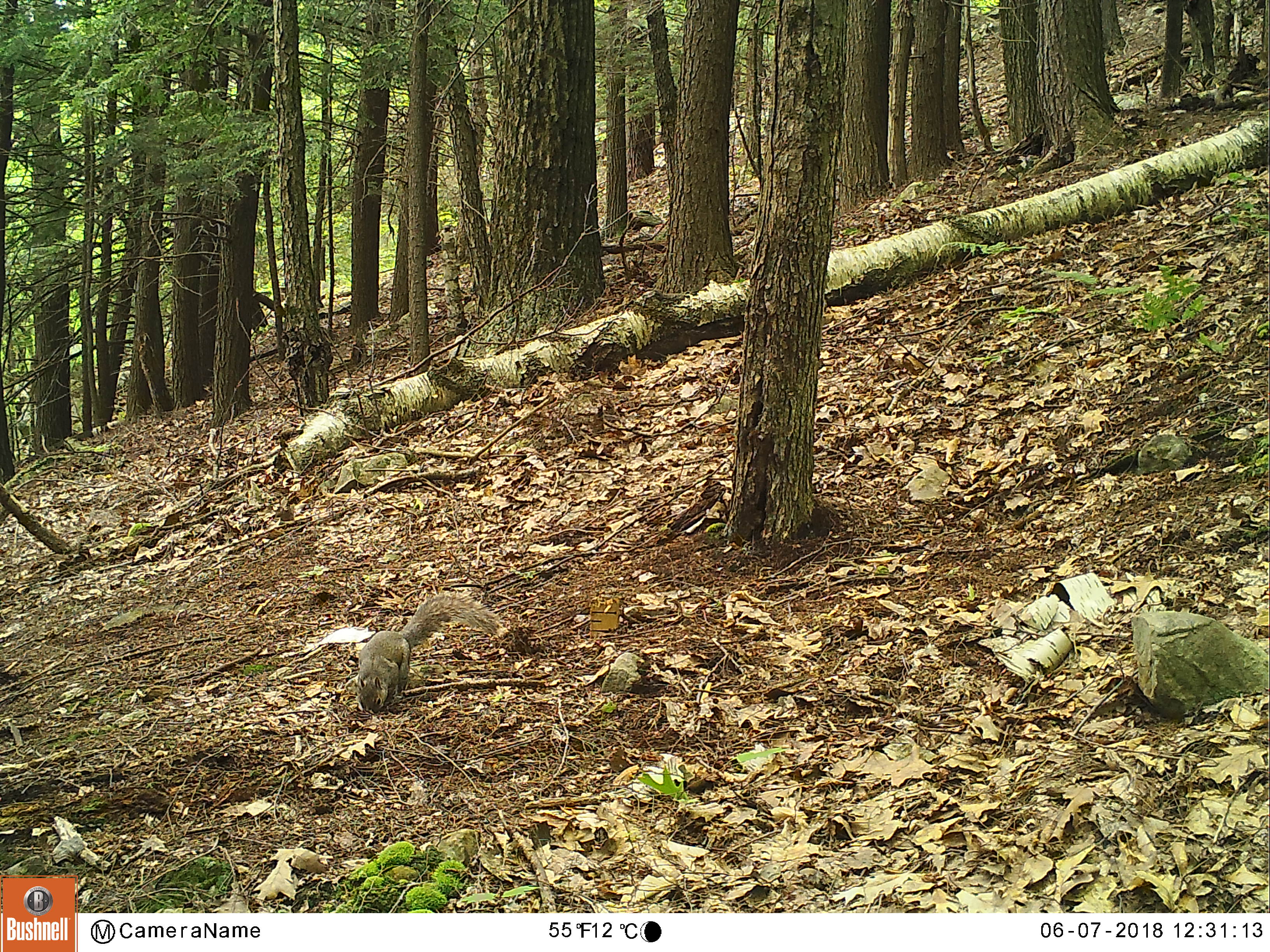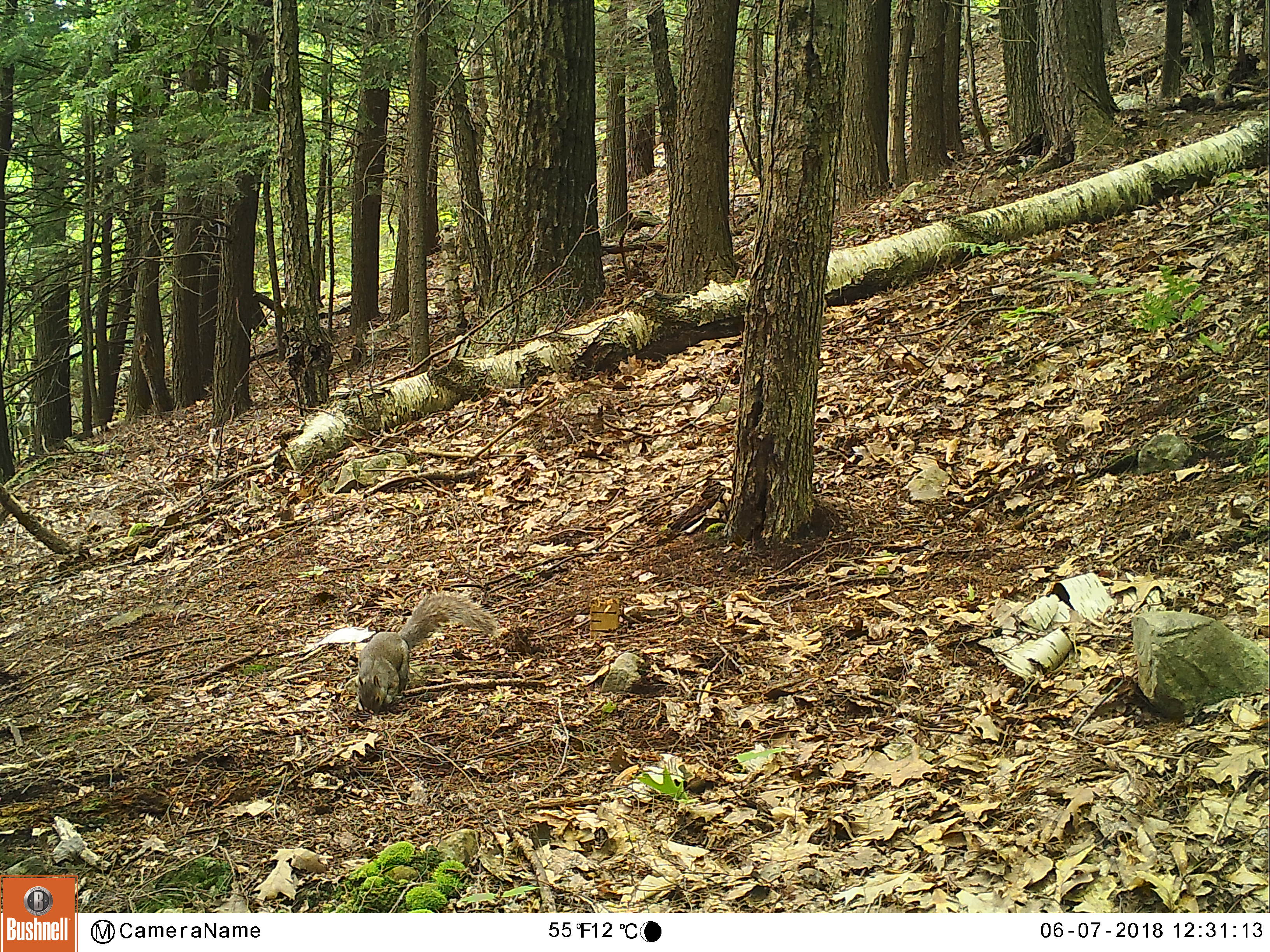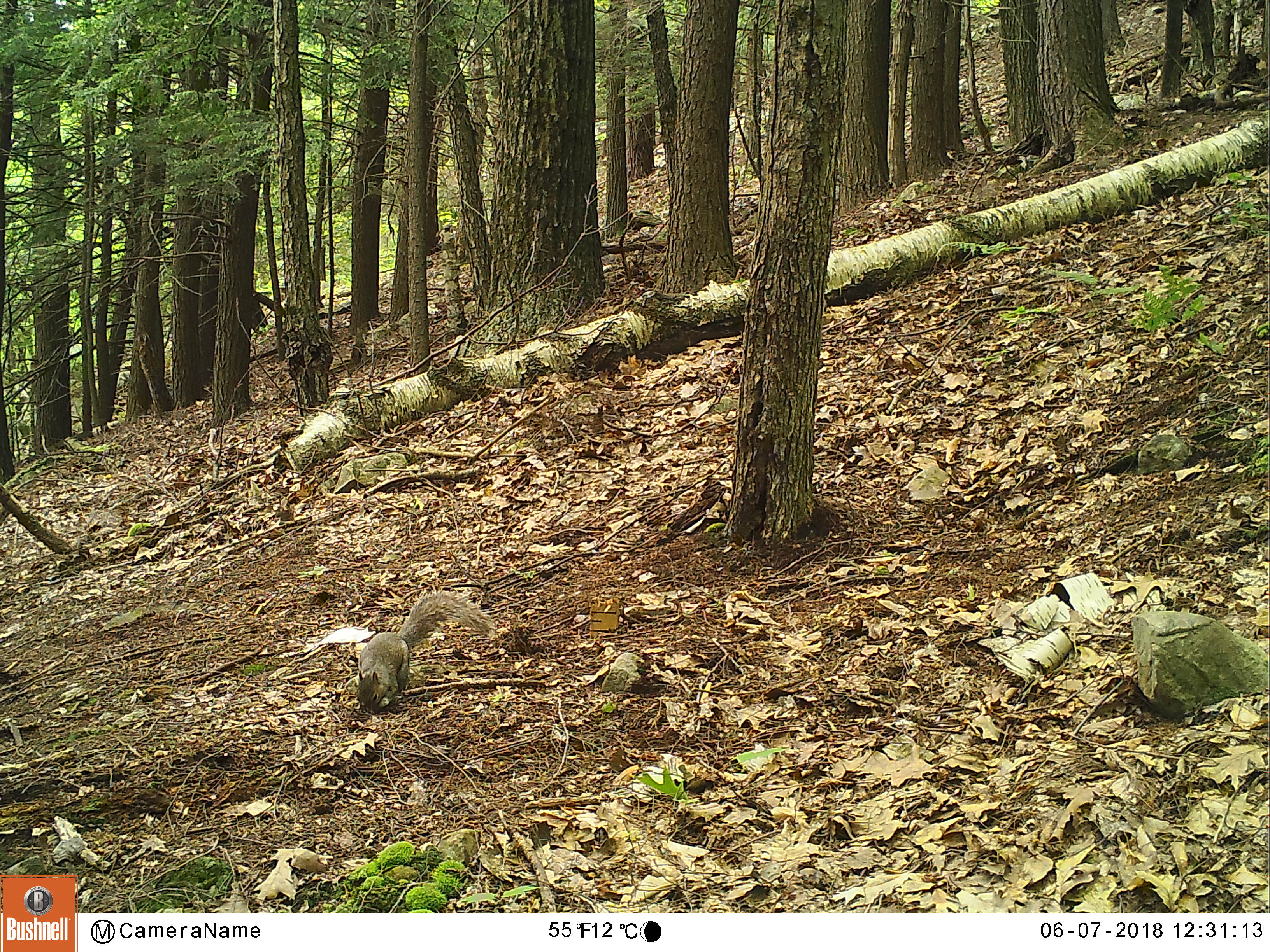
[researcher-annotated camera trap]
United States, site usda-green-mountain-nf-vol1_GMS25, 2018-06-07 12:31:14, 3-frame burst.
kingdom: Animalia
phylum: Chordata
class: Mammalia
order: Rodentia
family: Sciuridae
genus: Sciurus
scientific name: Sciurus carolinensis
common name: gray squirrel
Gray squirrel (Sciurus carolinensis).